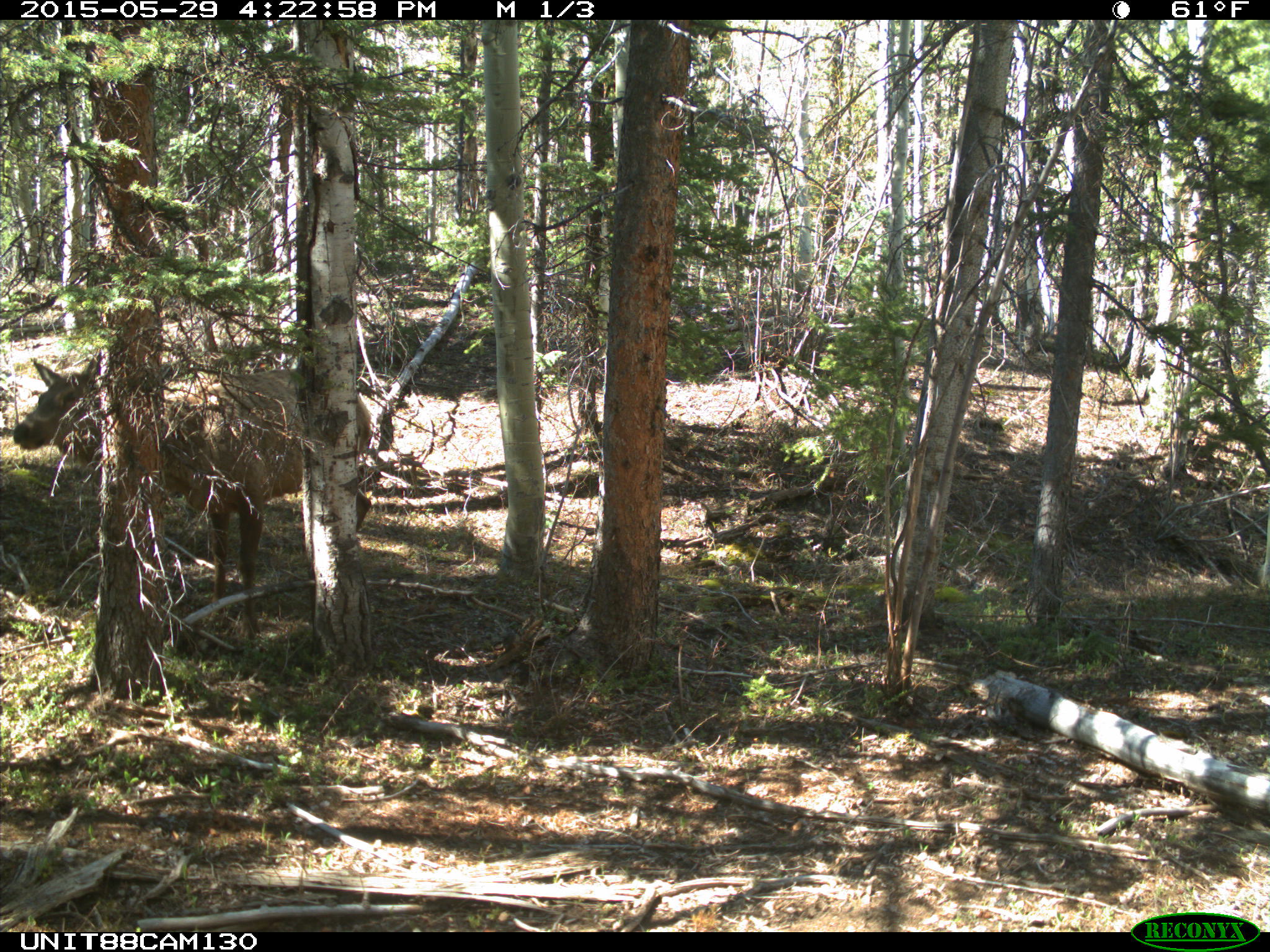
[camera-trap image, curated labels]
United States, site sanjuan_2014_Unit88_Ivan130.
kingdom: Animalia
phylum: Chordata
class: Mammalia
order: Artiodactyla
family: Cervidae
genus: Cervus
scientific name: Cervus elaphus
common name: red deer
Cervus elaphus (red deer).